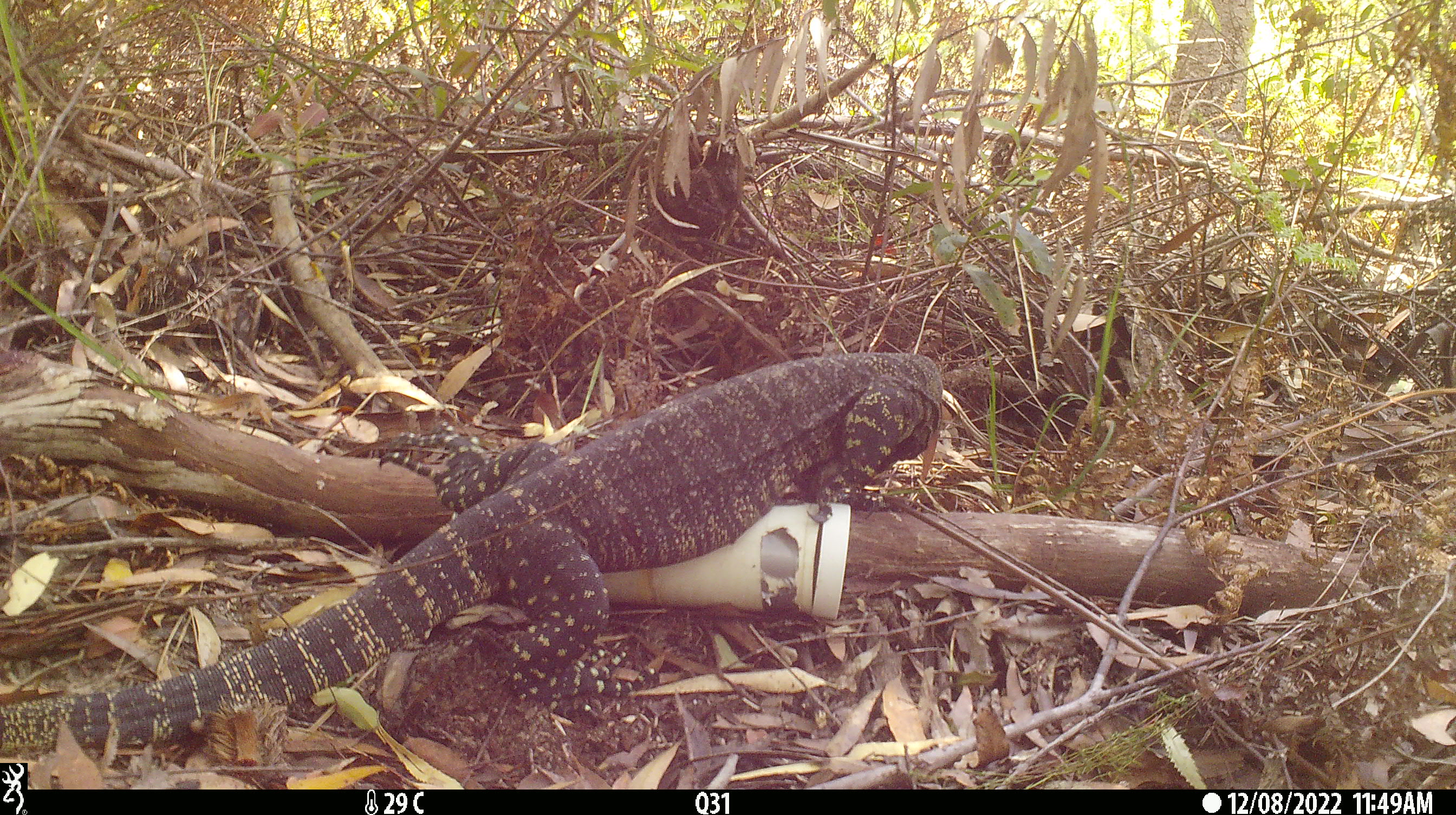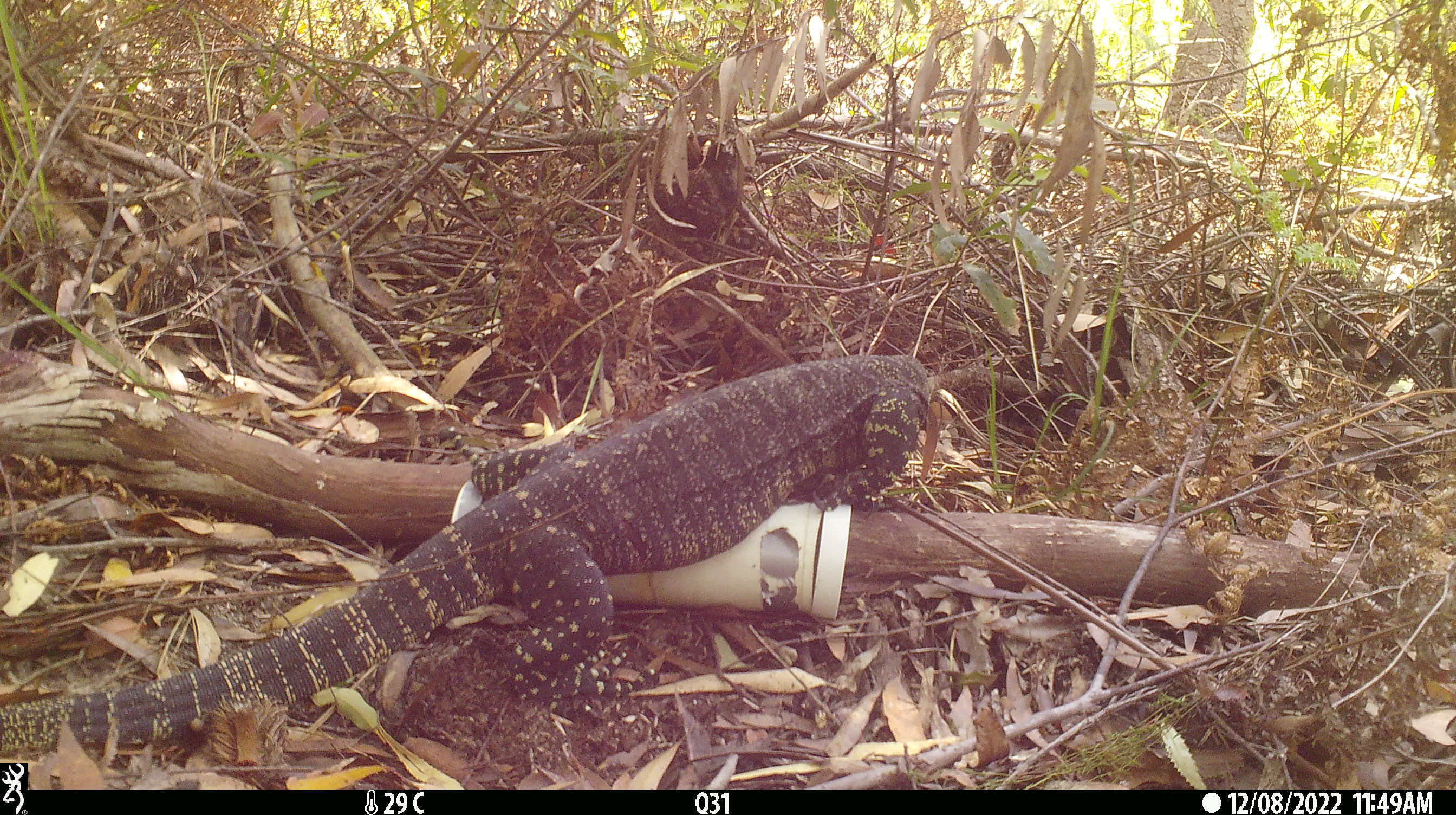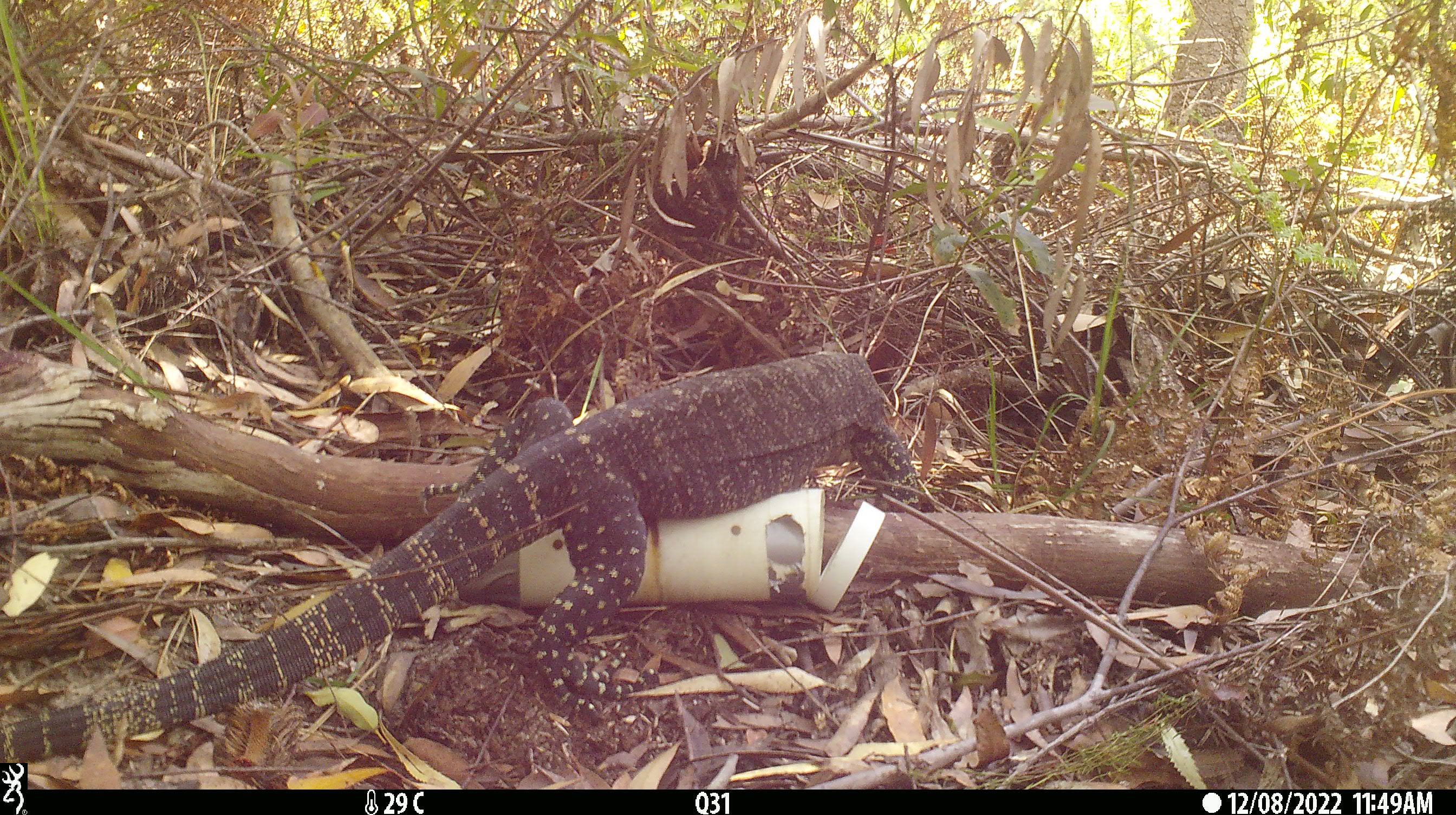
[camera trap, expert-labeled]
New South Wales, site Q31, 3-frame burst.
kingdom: Animalia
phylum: Chordata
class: Reptilia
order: Squamata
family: Varanidae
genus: Varanus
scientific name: Varanus varius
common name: lace monitor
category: goanna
Goanna (lace monitor) (Varanus varius).